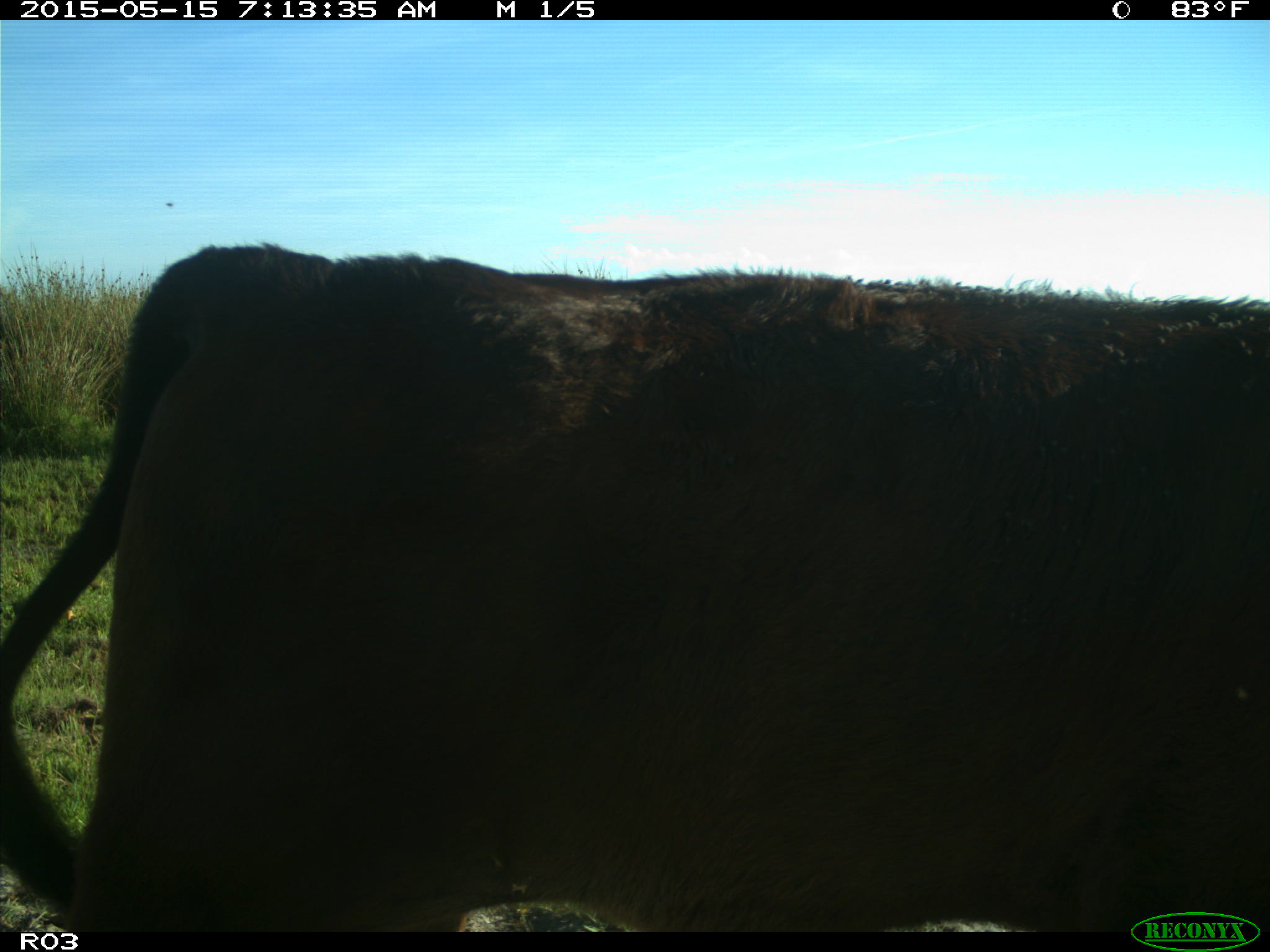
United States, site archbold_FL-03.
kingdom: Animalia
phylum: Chordata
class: Mammalia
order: Artiodactyla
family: Bovidae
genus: Bos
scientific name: Bos taurus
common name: domestic cow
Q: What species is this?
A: Bos taurus (domestic cow).